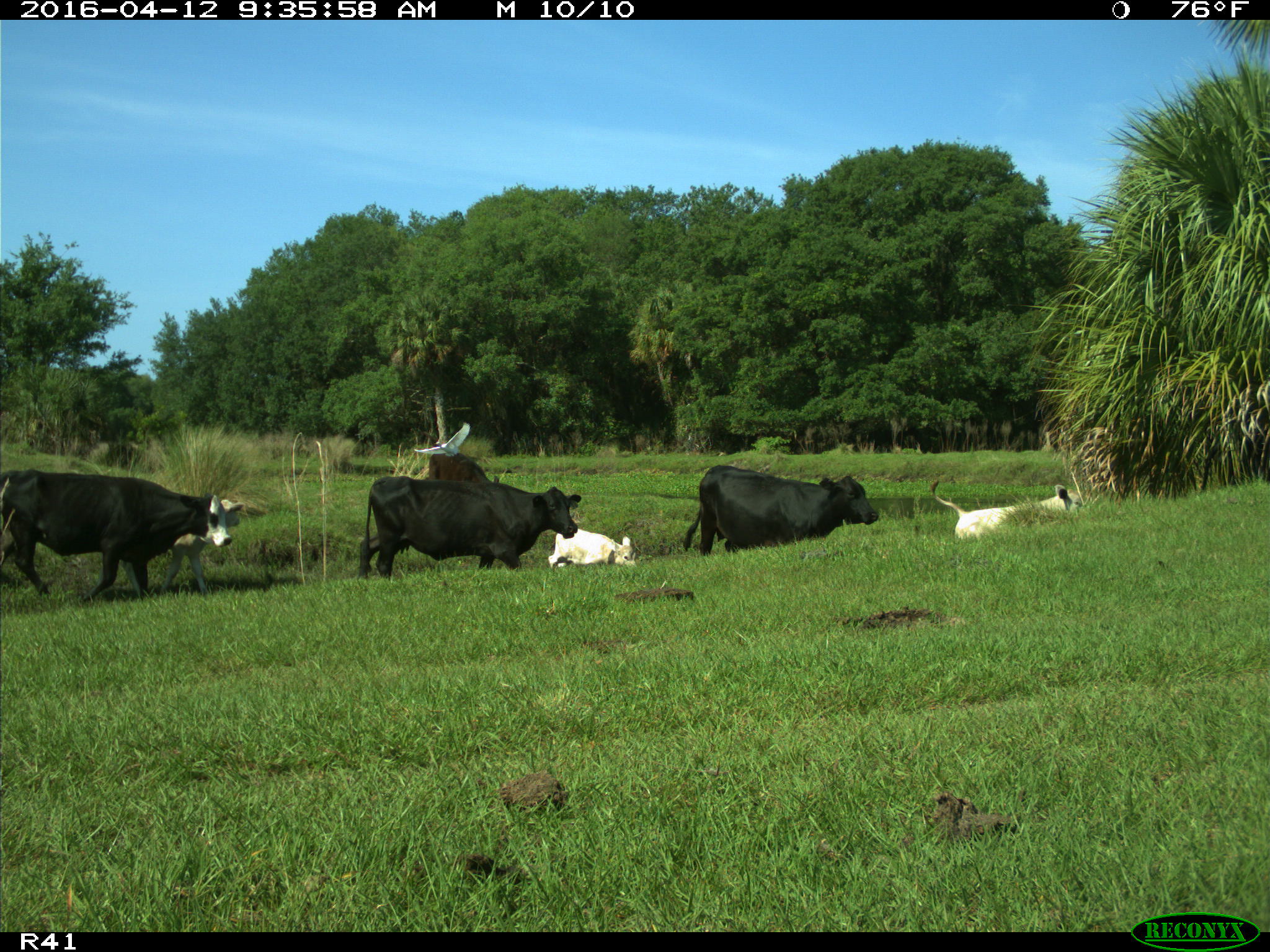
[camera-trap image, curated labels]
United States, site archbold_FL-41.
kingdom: Animalia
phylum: Chordata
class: Mammalia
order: Artiodactyla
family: Bovidae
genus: Bos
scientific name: Bos taurus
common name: domestic cow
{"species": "Bos taurus (domestic cow)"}